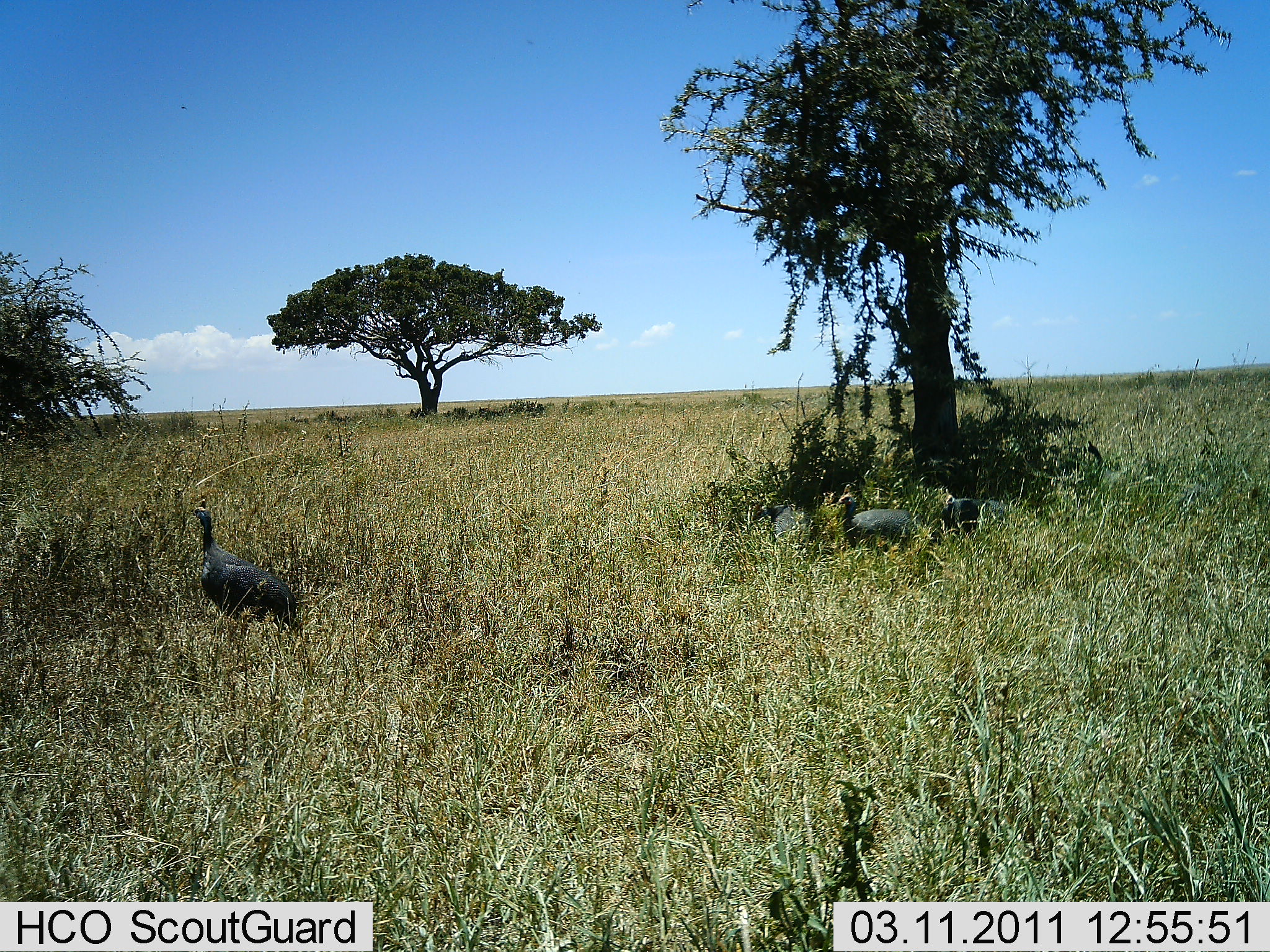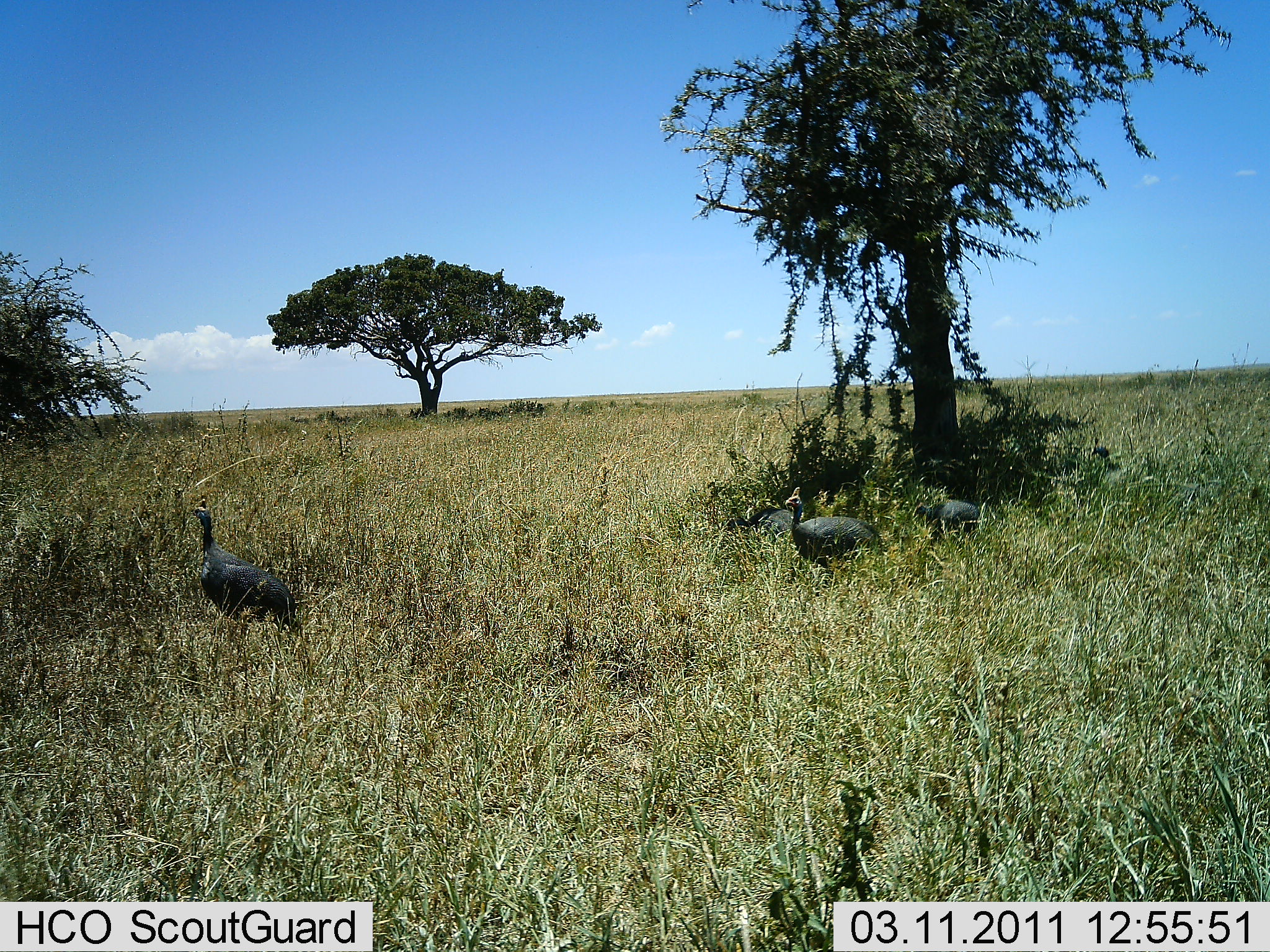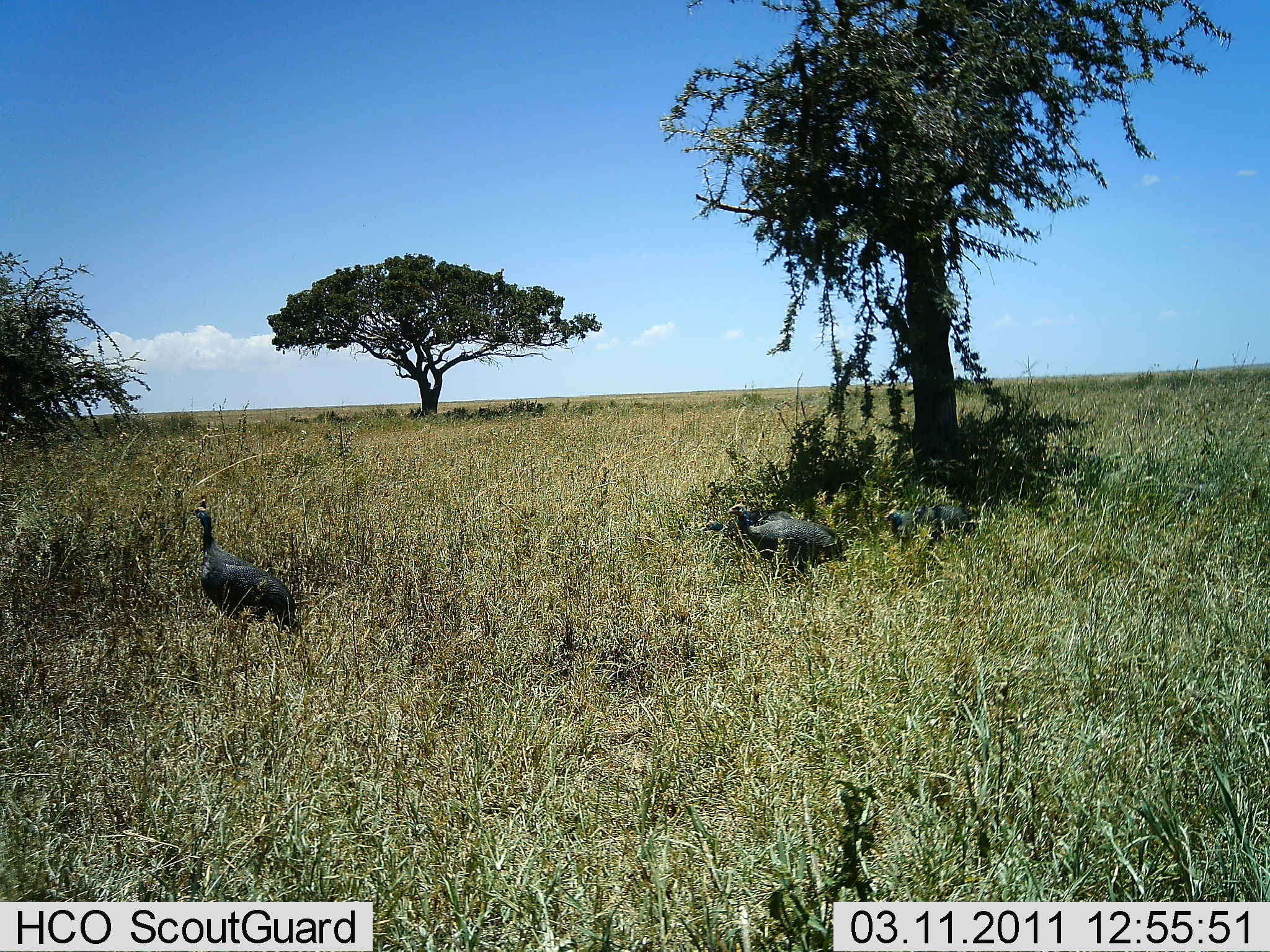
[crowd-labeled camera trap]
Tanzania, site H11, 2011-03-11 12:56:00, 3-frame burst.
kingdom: Animalia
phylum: Chordata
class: Aves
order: Galliformes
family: Numididae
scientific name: Numididae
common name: guinea fowl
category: guineafowl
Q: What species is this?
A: Guineafowl (guinea fowl) (Numididae).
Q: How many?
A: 5.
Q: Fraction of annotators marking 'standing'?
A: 27%.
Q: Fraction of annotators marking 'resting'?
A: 9%.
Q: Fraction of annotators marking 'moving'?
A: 91%.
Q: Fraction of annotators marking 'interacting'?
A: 0%.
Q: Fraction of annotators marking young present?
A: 0%.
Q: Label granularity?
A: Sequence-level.